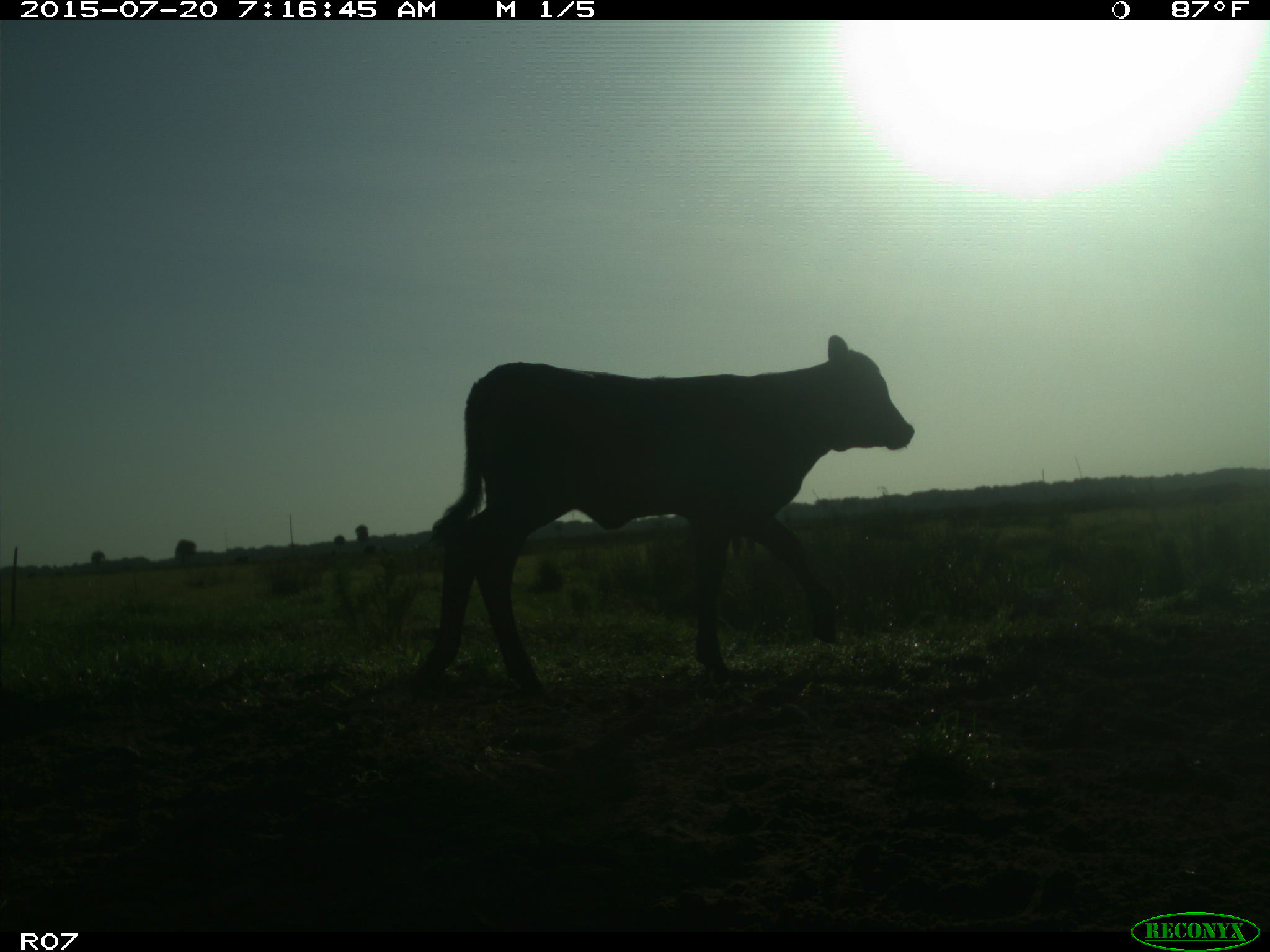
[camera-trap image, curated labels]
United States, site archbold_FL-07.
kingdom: Animalia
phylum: Chordata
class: Mammalia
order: Artiodactyla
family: Bovidae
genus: Bos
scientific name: Bos taurus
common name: domestic cow